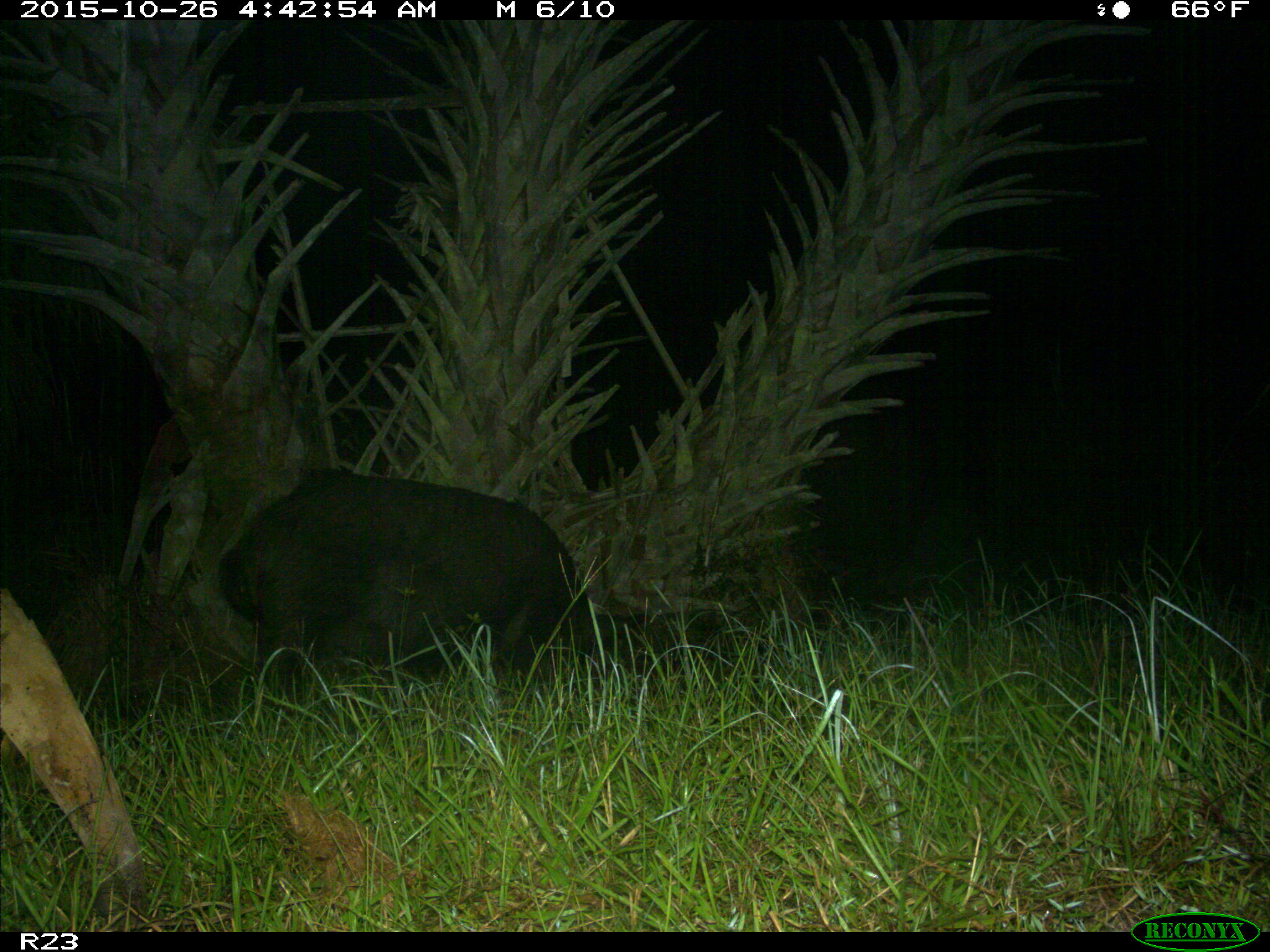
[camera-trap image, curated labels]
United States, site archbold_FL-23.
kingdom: Animalia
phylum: Chordata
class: Mammalia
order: Artiodactyla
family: Suidae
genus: Sus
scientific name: Sus scrofa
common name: wild boar